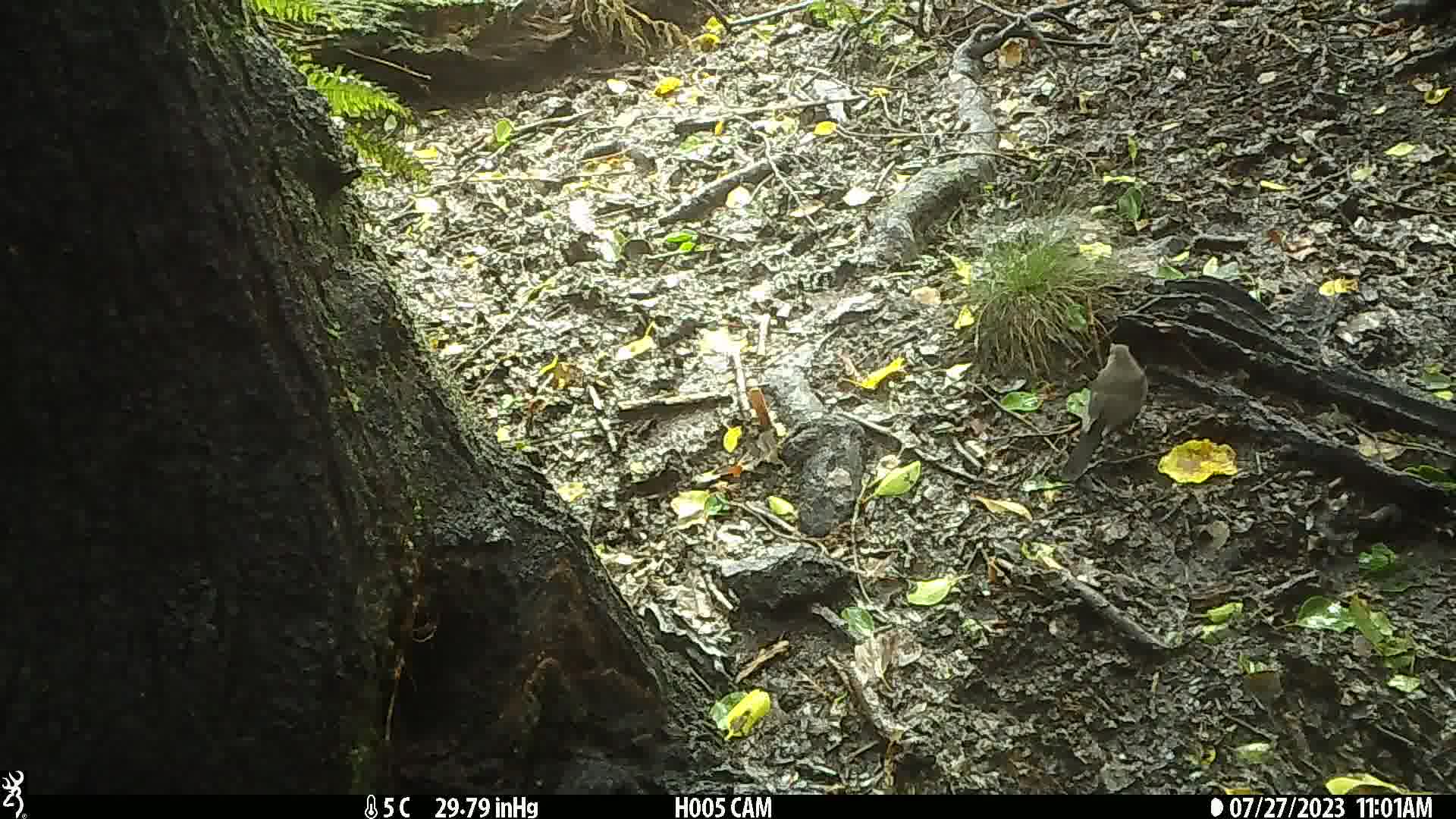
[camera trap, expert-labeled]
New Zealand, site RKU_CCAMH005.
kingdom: Animalia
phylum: Chordata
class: Aves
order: Passeriformes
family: Turdidae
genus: Turdus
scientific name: Turdus merula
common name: eurasian blackbird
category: blackbird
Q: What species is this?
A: Blackbird (eurasian blackbird) (Turdus merula).